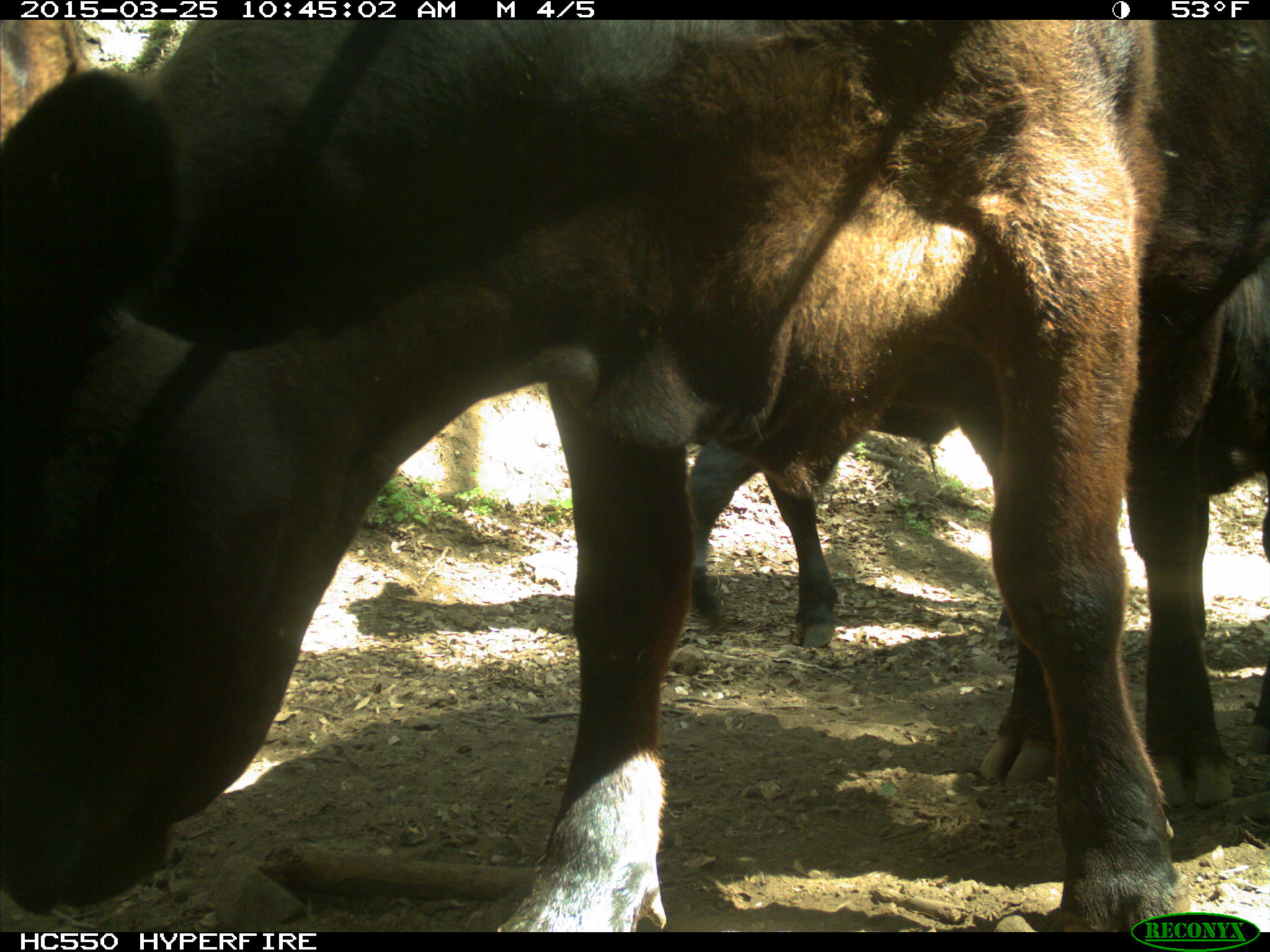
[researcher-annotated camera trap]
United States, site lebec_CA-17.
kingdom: Animalia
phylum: Chordata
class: Mammalia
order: Artiodactyla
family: Bovidae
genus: Bos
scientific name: Bos taurus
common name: domestic cow